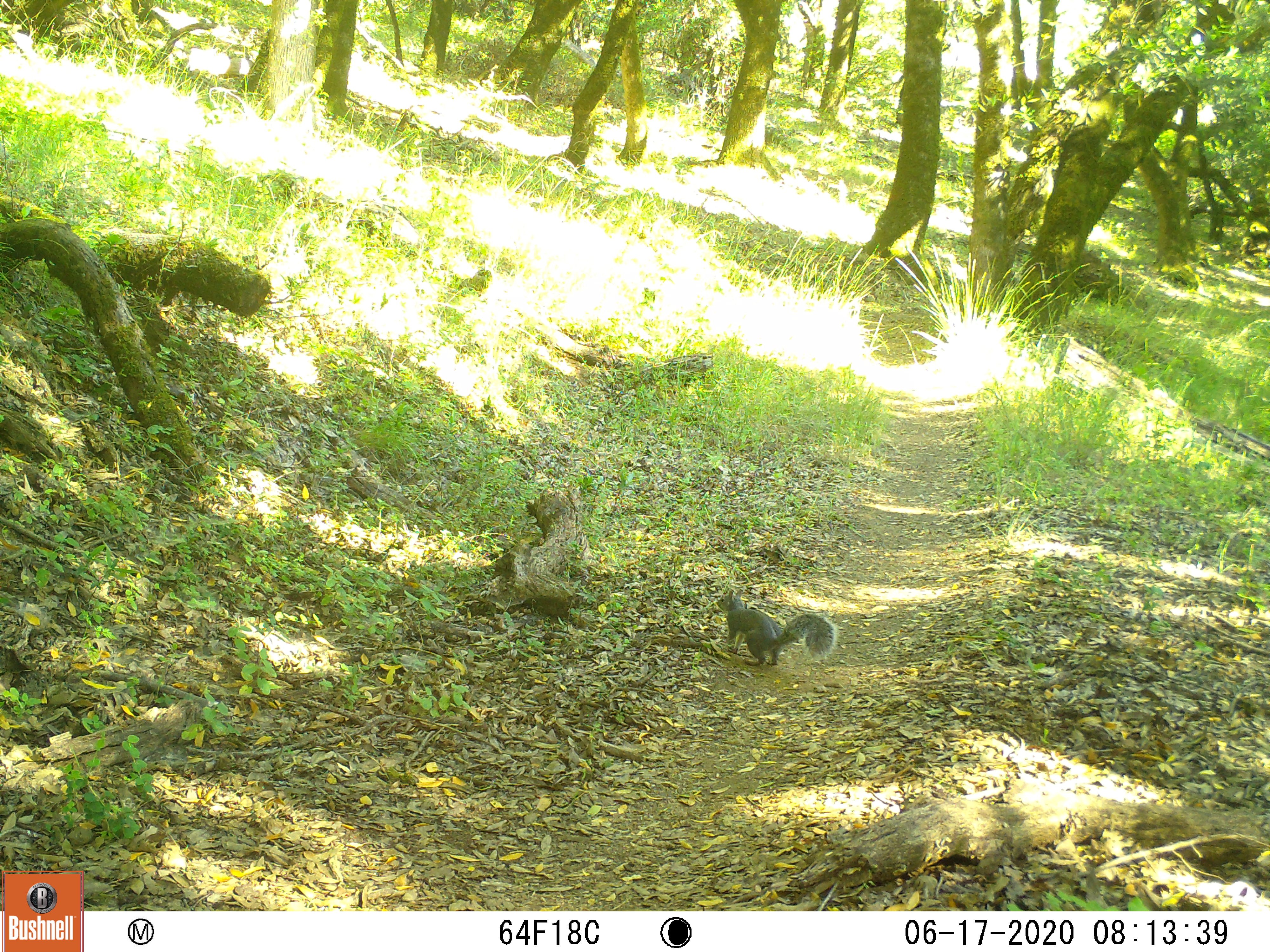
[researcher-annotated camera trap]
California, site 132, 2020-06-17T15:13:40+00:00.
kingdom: Animalia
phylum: Chordata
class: Mammalia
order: Rodentia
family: Sciuridae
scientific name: Sciuridae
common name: squirrel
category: unknown squirrel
Unknown squirrel (squirrel) (Sciuridae).